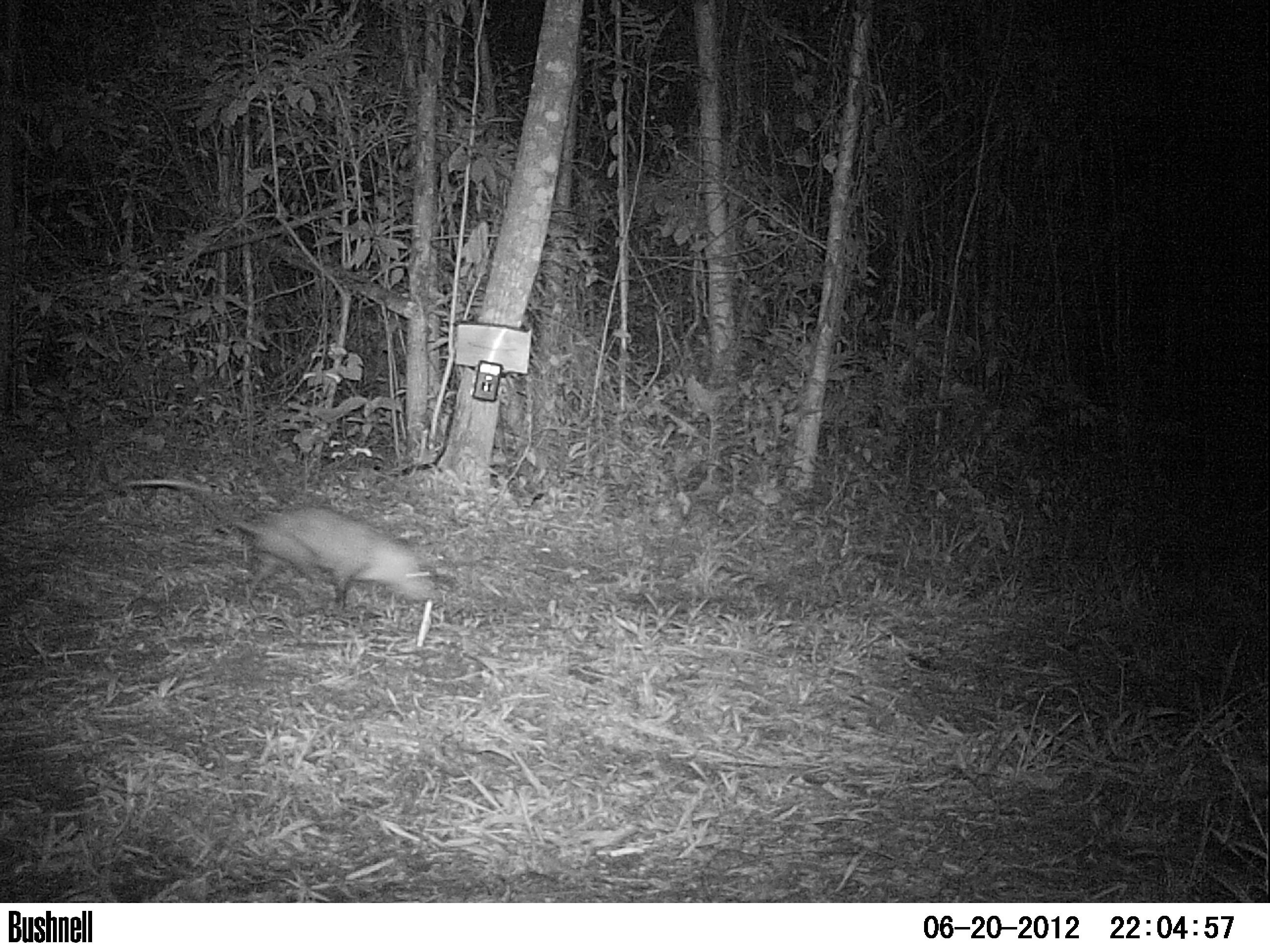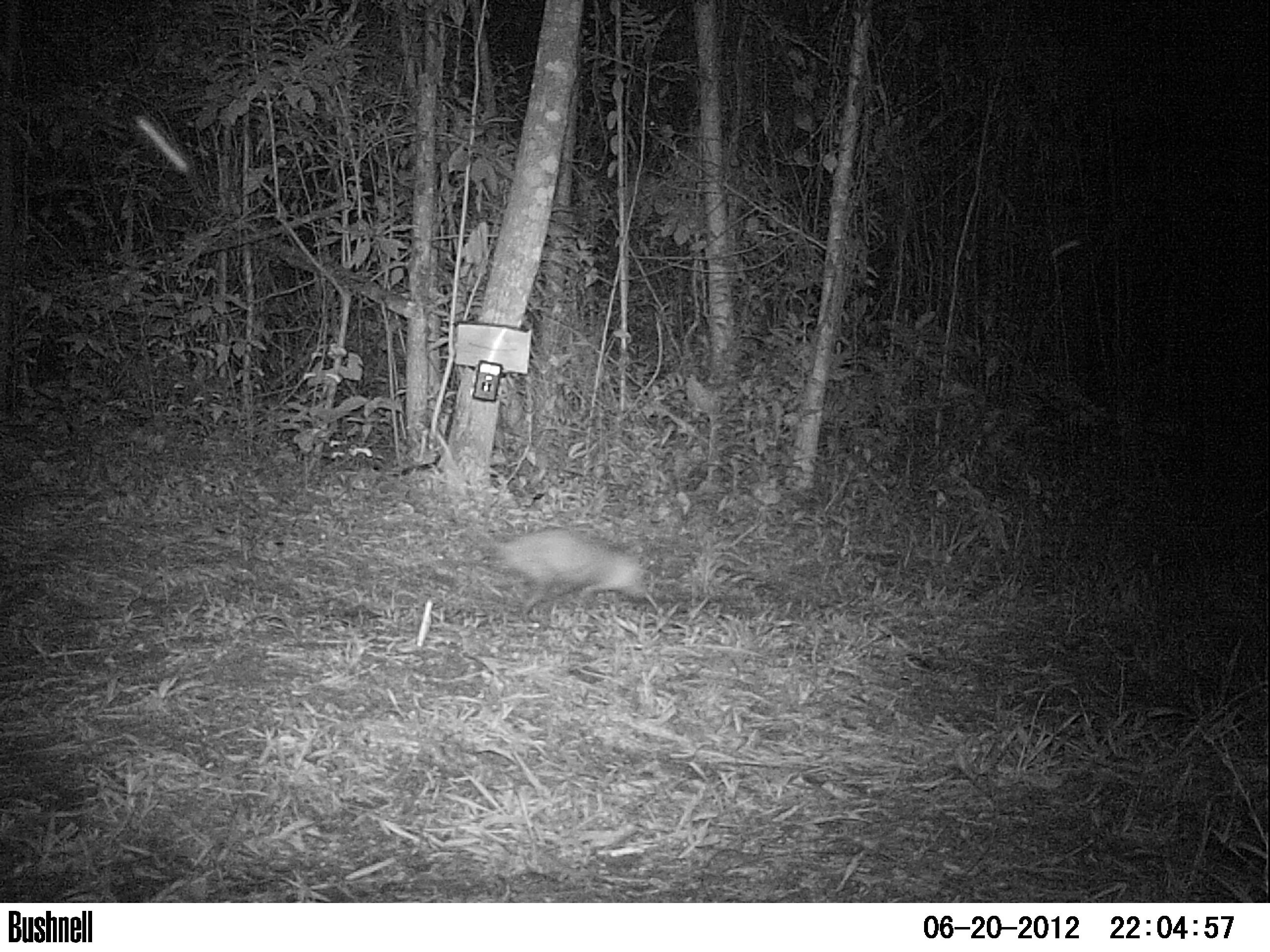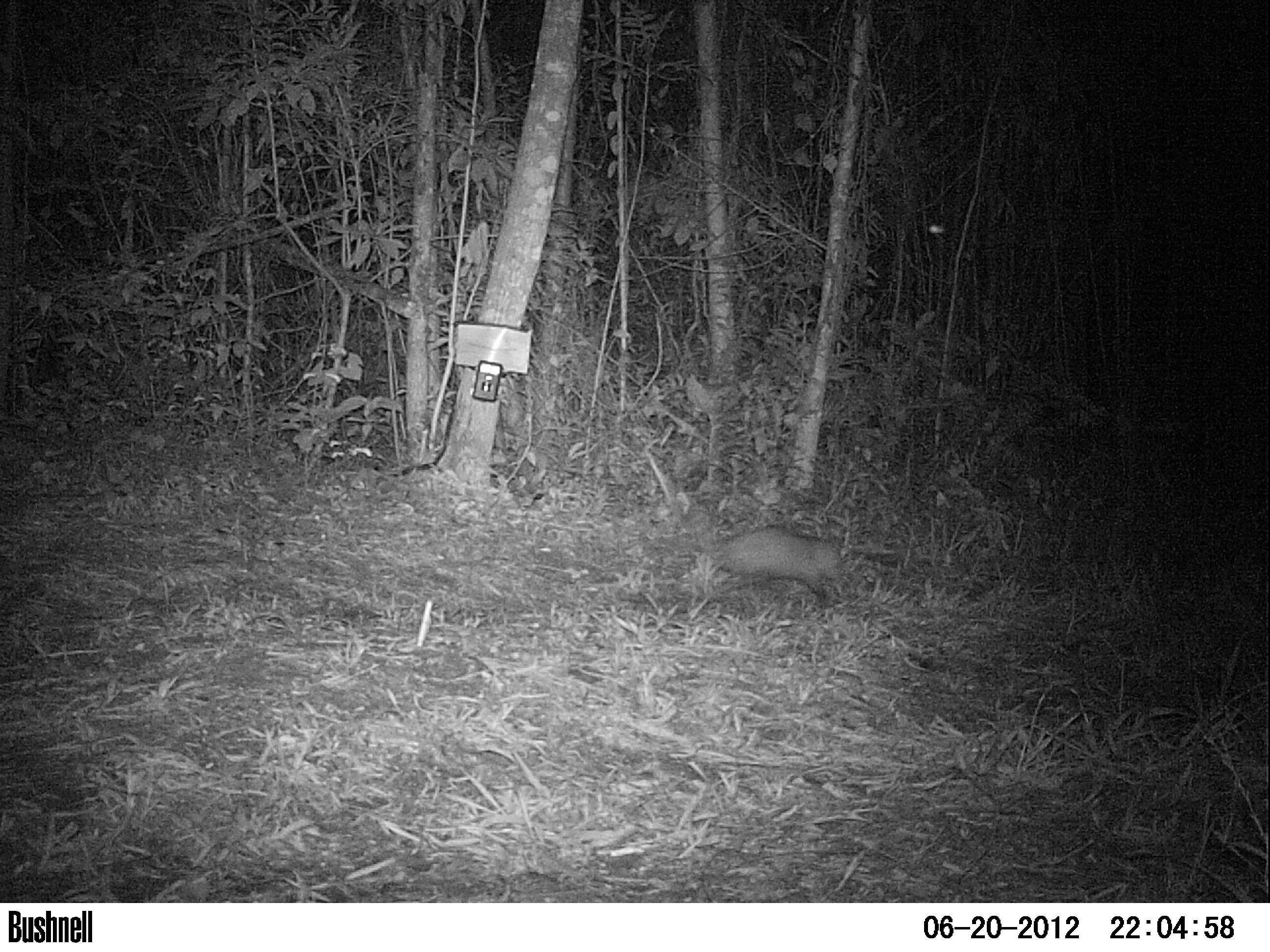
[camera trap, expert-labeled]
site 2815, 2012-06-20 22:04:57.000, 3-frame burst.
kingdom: Animalia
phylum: Chordata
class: Mammalia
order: Didelphimorphia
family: Didelphidae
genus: Didelphis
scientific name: Didelphis virginiana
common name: virginia opossum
Didelphis virginiana (virginia opossum), count 1, age adult.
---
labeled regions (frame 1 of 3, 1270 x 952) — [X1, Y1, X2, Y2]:
didelphis virginiana: [122, 476, 445, 613]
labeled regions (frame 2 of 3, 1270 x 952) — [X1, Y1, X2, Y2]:
didelphis virginiana: [428, 425, 651, 626]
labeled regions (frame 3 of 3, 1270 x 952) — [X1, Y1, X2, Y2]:
didelphis virginiana: [644, 448, 845, 611]